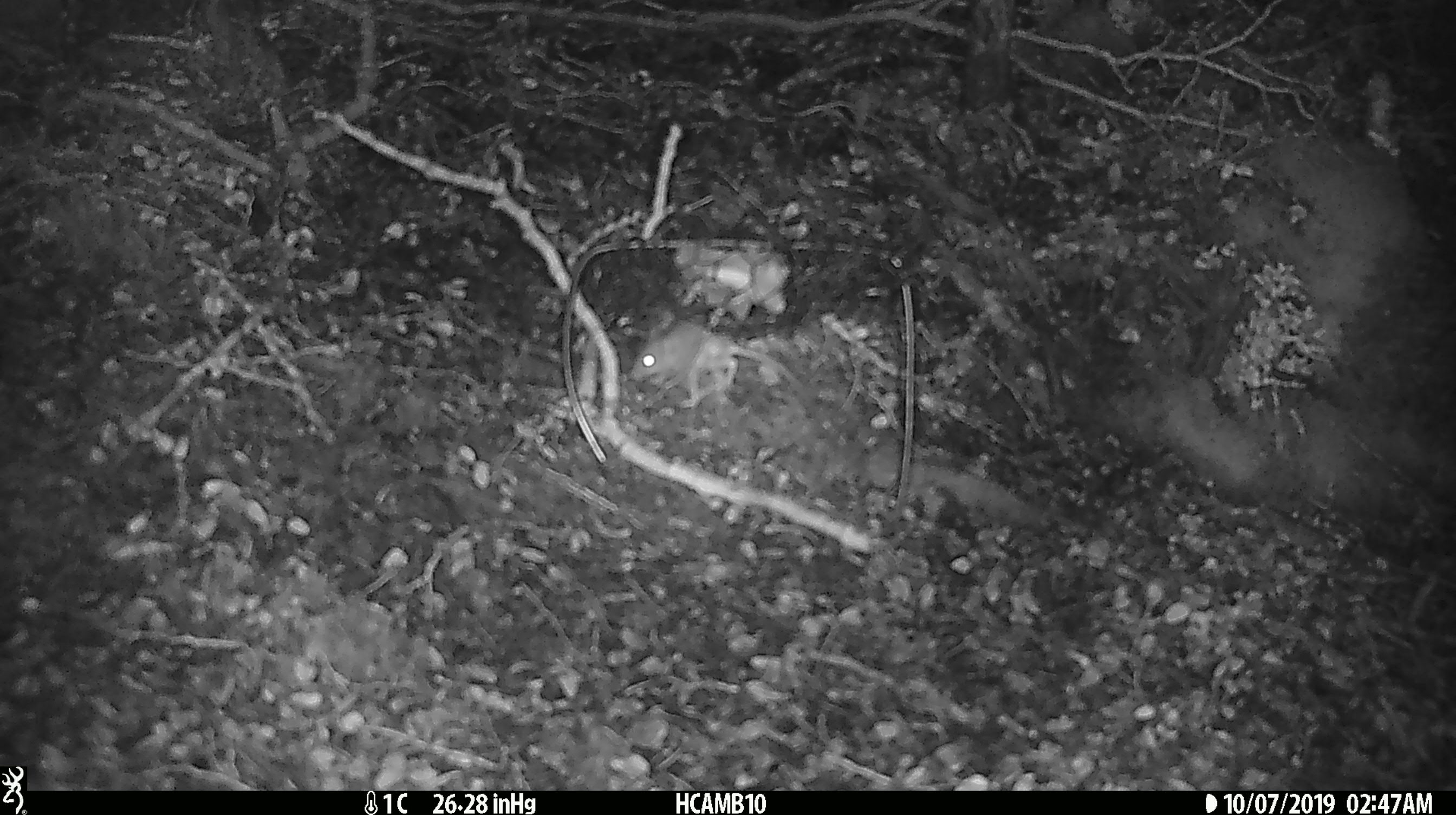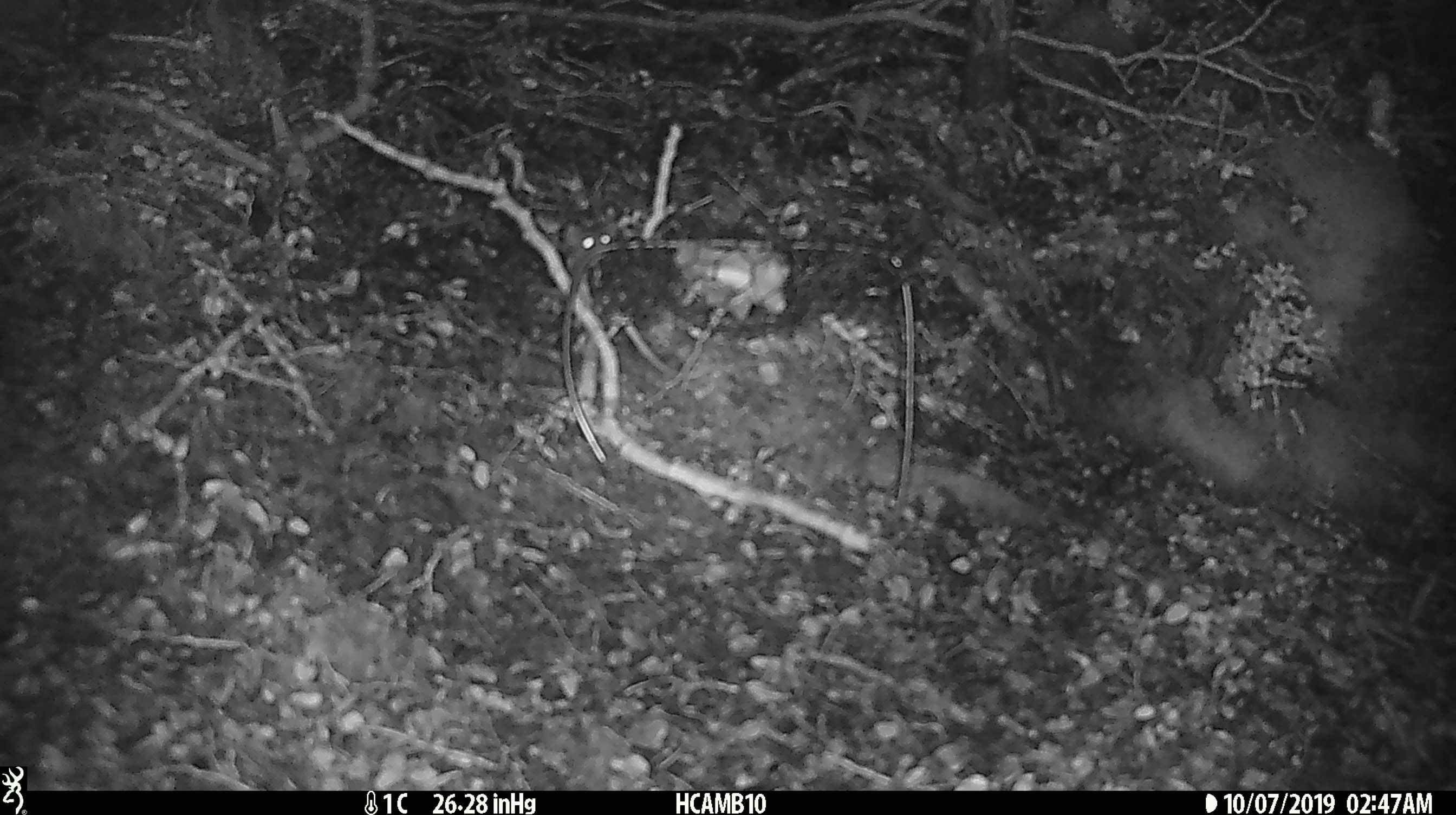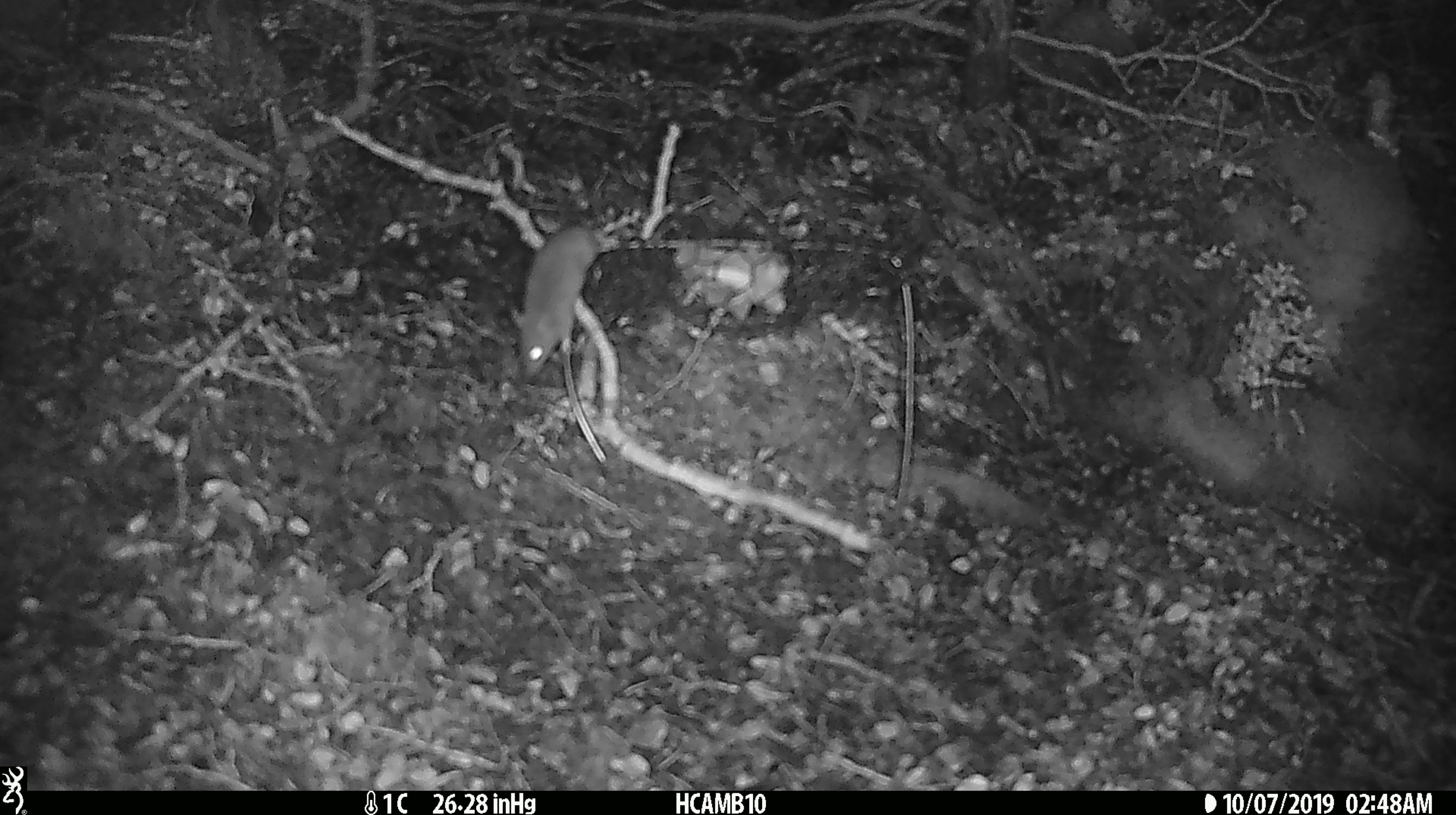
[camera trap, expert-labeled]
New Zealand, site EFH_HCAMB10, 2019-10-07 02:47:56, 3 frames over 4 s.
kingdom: Animalia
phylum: Chordata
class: Mammalia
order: Rodentia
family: Muridae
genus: Mus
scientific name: Mus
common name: mouse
Mouse (Mus).